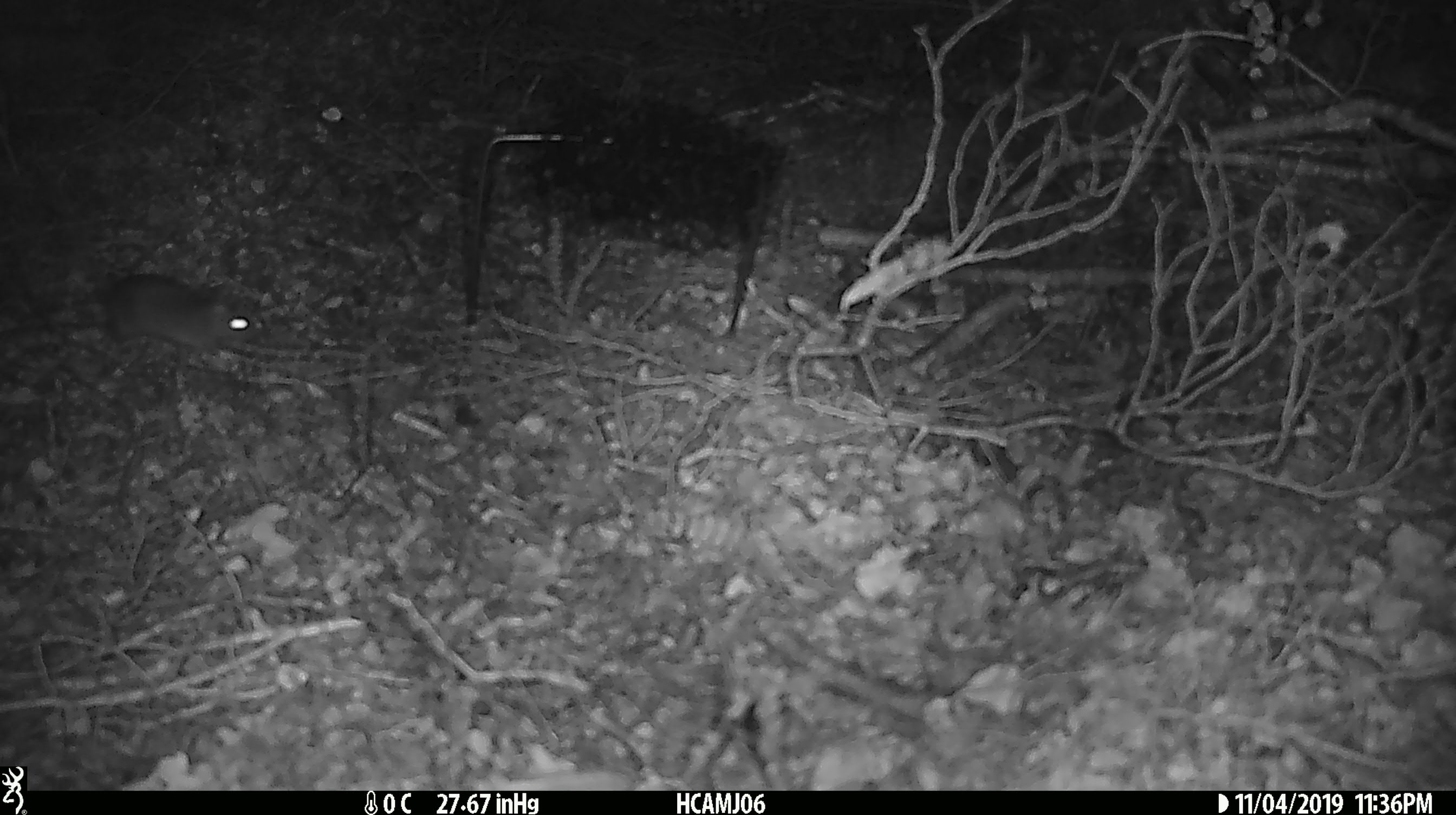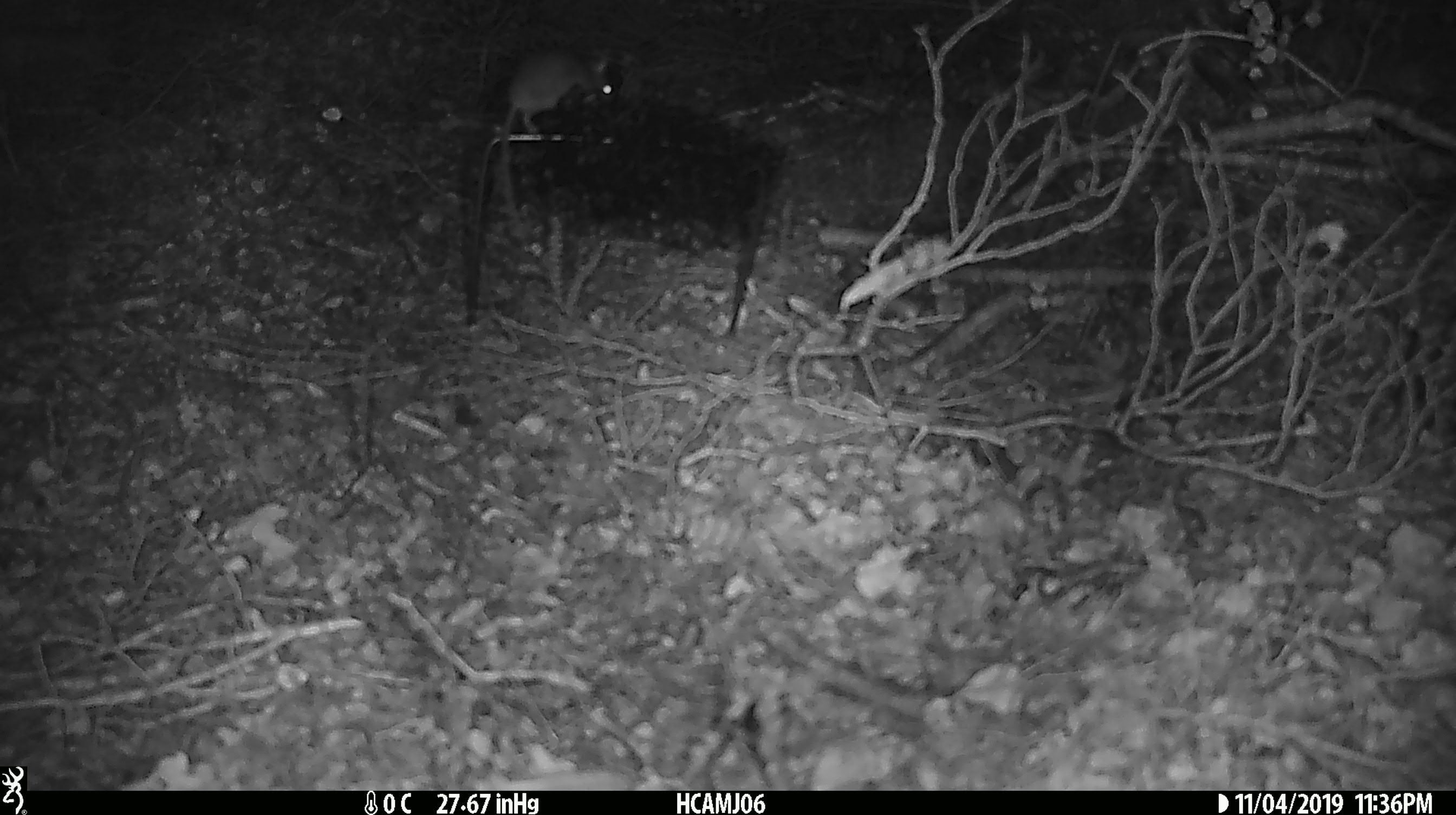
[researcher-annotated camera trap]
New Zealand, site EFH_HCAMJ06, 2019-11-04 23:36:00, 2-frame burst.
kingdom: Animalia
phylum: Chordata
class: Mammalia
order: Rodentia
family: Muridae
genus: Mus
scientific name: Mus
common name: mouse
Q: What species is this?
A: Mouse (Mus).